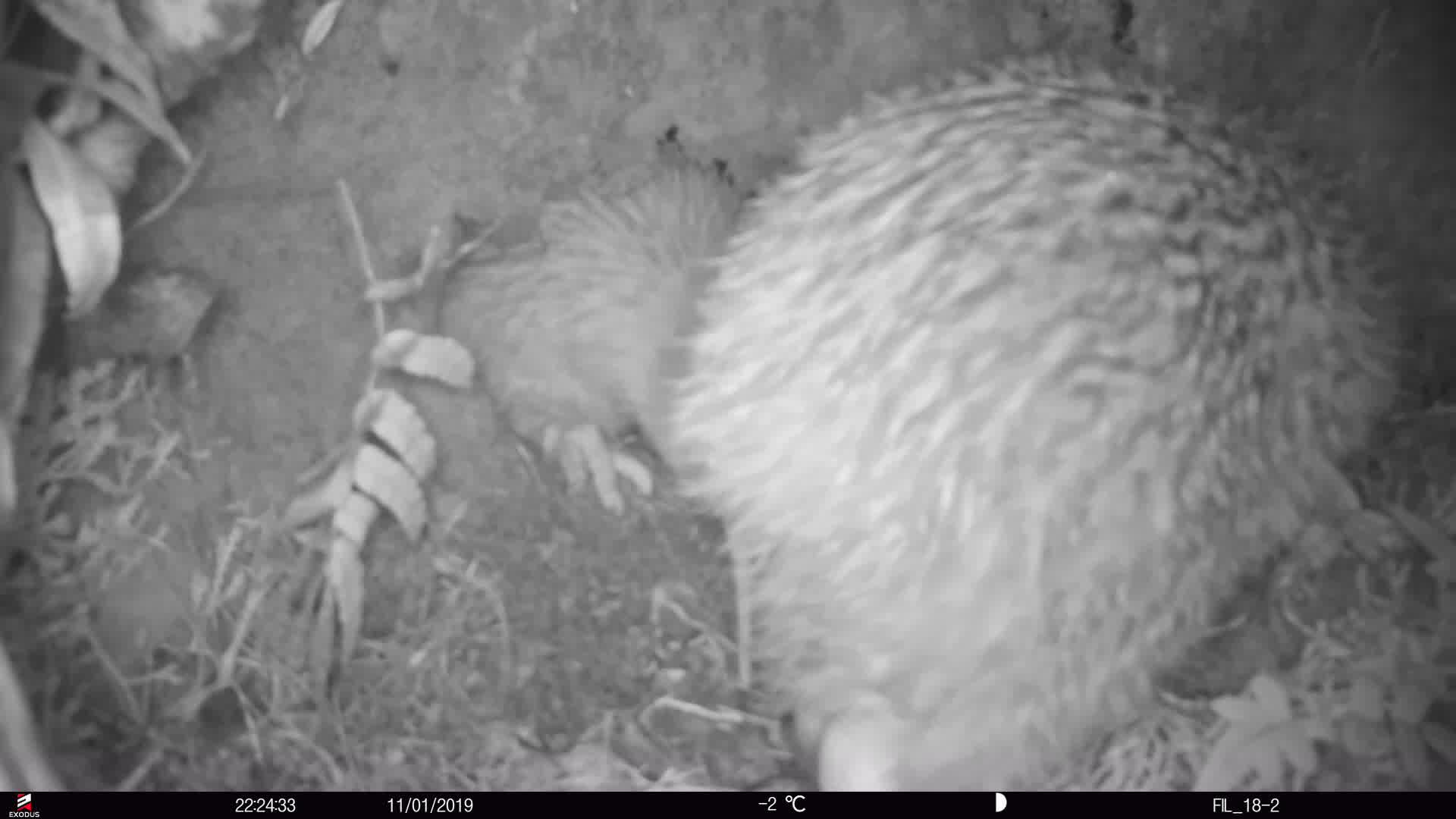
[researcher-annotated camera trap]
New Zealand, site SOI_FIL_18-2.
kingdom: Animalia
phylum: Chordata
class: Aves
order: Apterygiformes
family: Apterygidae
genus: Apteryx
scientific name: Apteryx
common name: kiwi